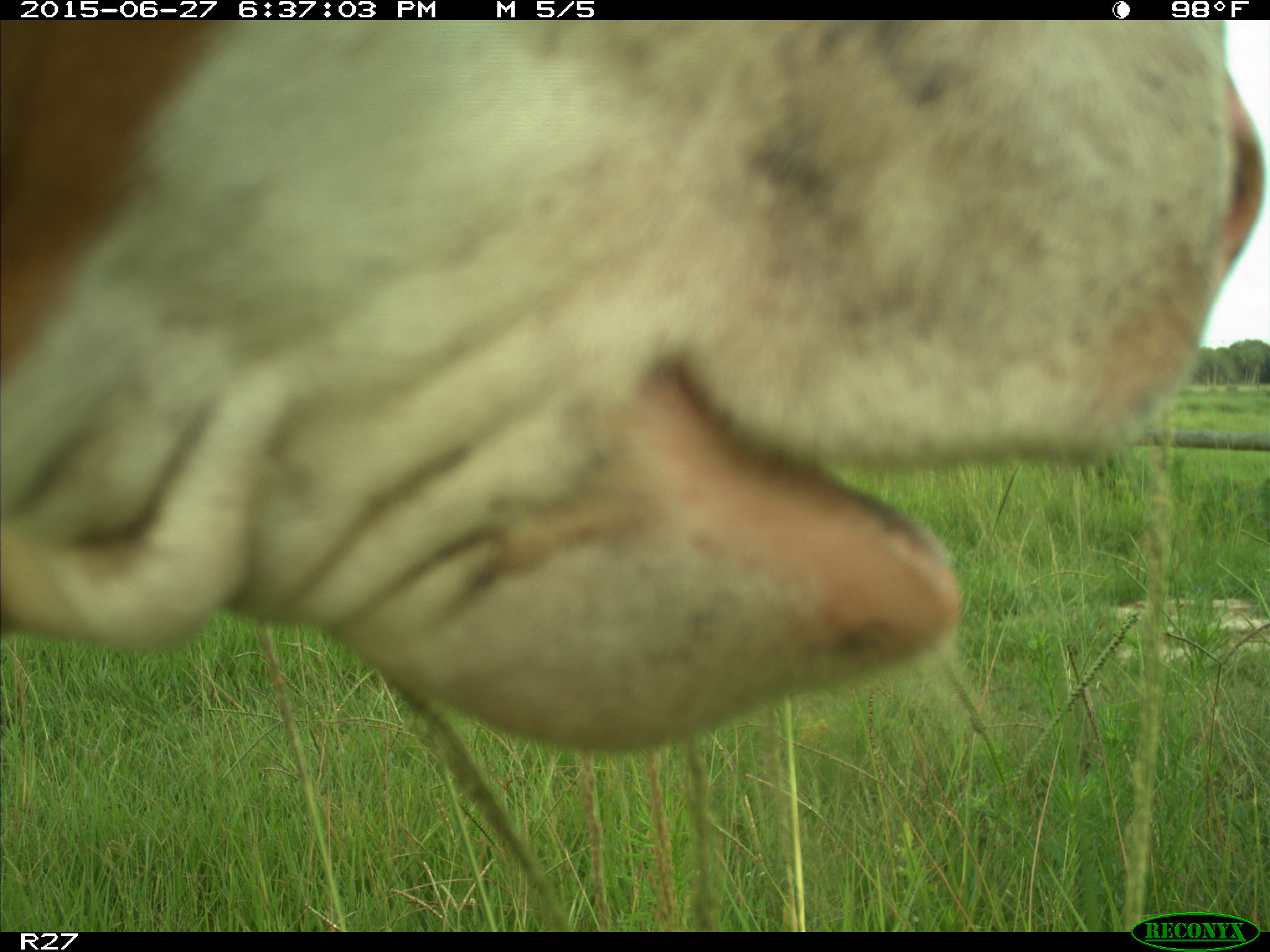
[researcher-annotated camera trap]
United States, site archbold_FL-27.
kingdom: Animalia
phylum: Chordata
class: Mammalia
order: Artiodactyla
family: Bovidae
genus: Bos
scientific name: Bos taurus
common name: domestic cow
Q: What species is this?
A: Bos taurus (domestic cow).